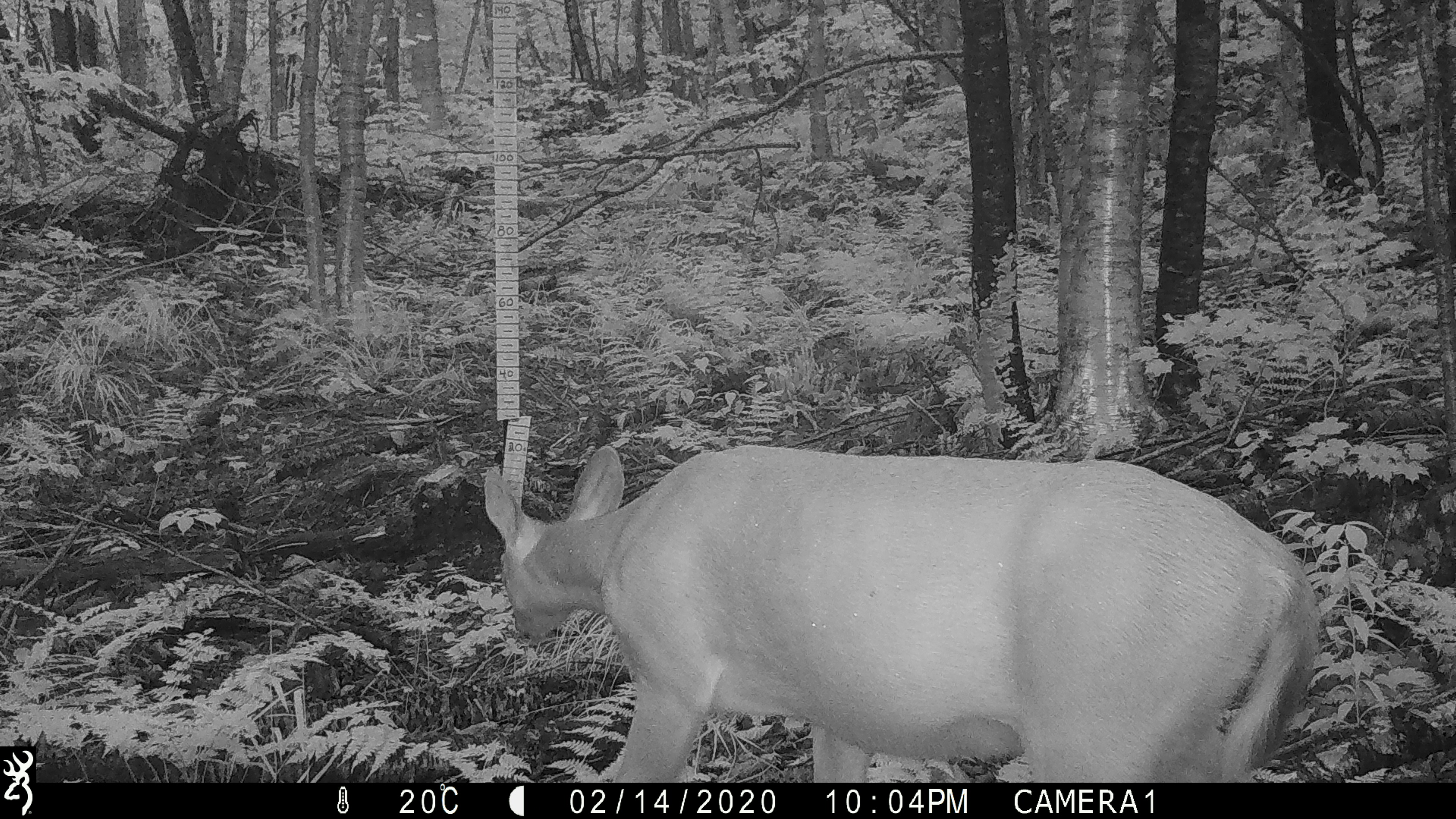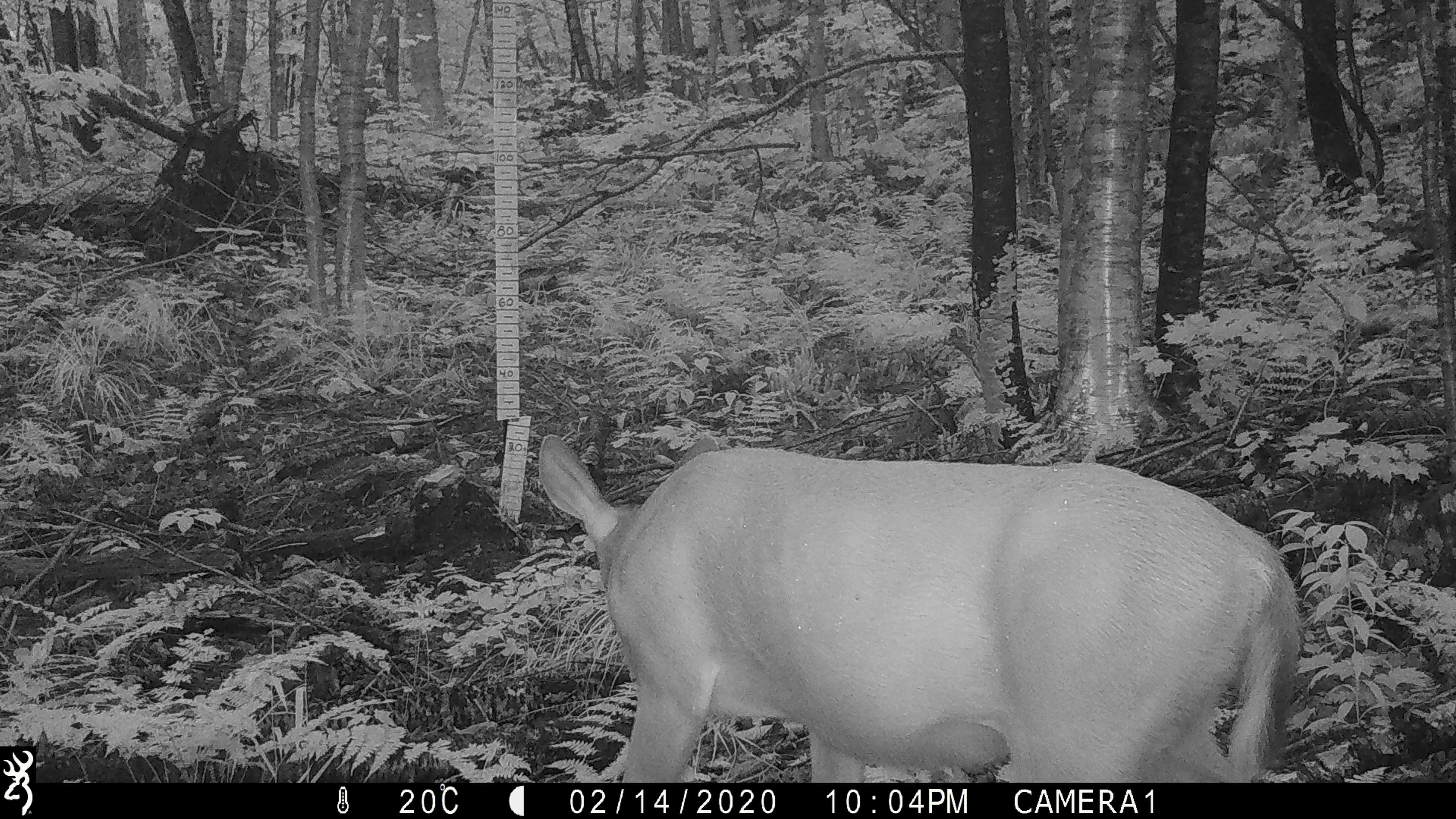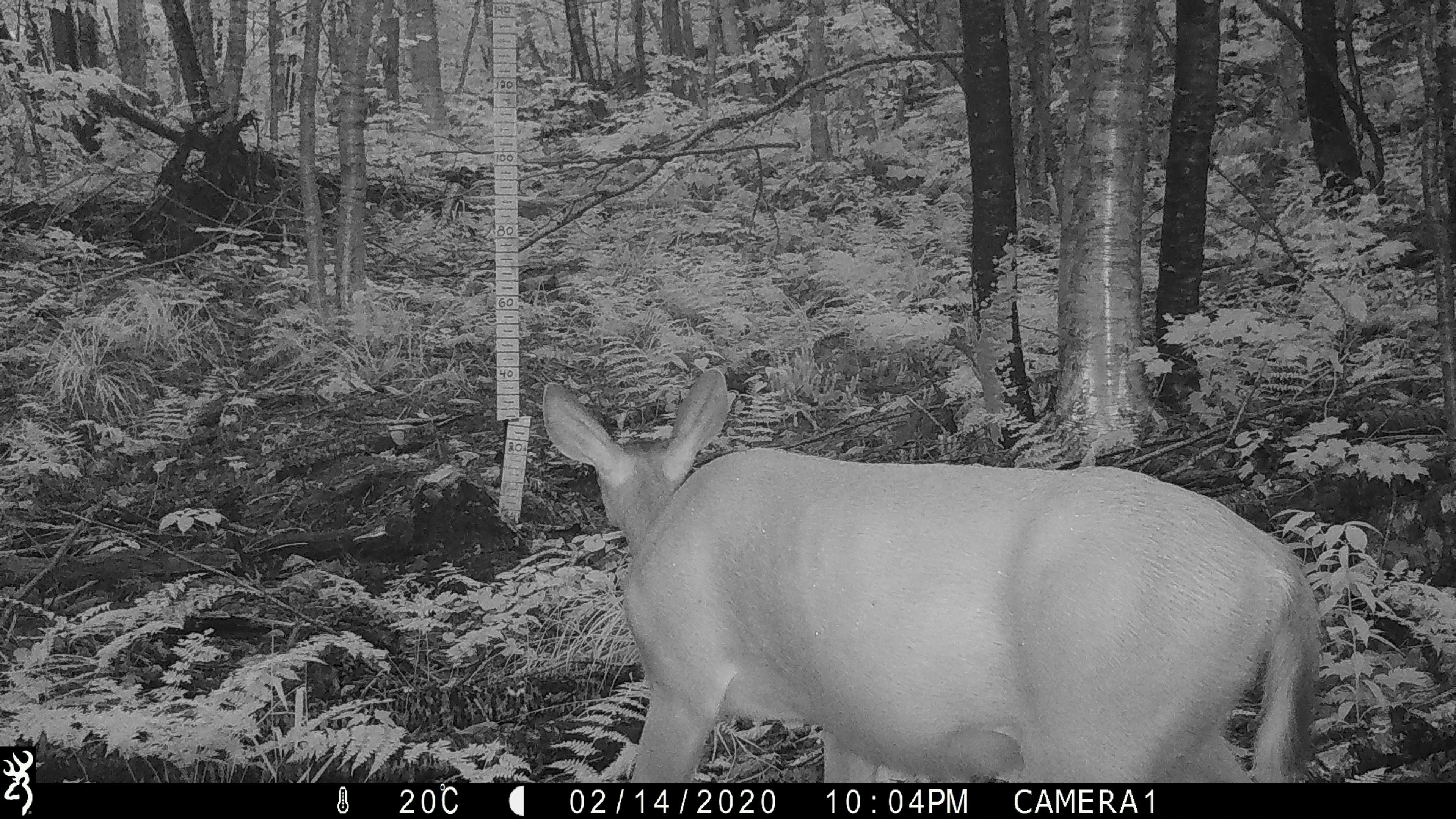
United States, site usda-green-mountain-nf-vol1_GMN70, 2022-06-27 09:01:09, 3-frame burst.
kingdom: Animalia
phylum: Chordata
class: Mammalia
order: Artiodactyla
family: Cervidae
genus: Odocoileus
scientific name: Odocoileus virginianus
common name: white-tailed deer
White-tailed deer (Odocoileus virginianus).